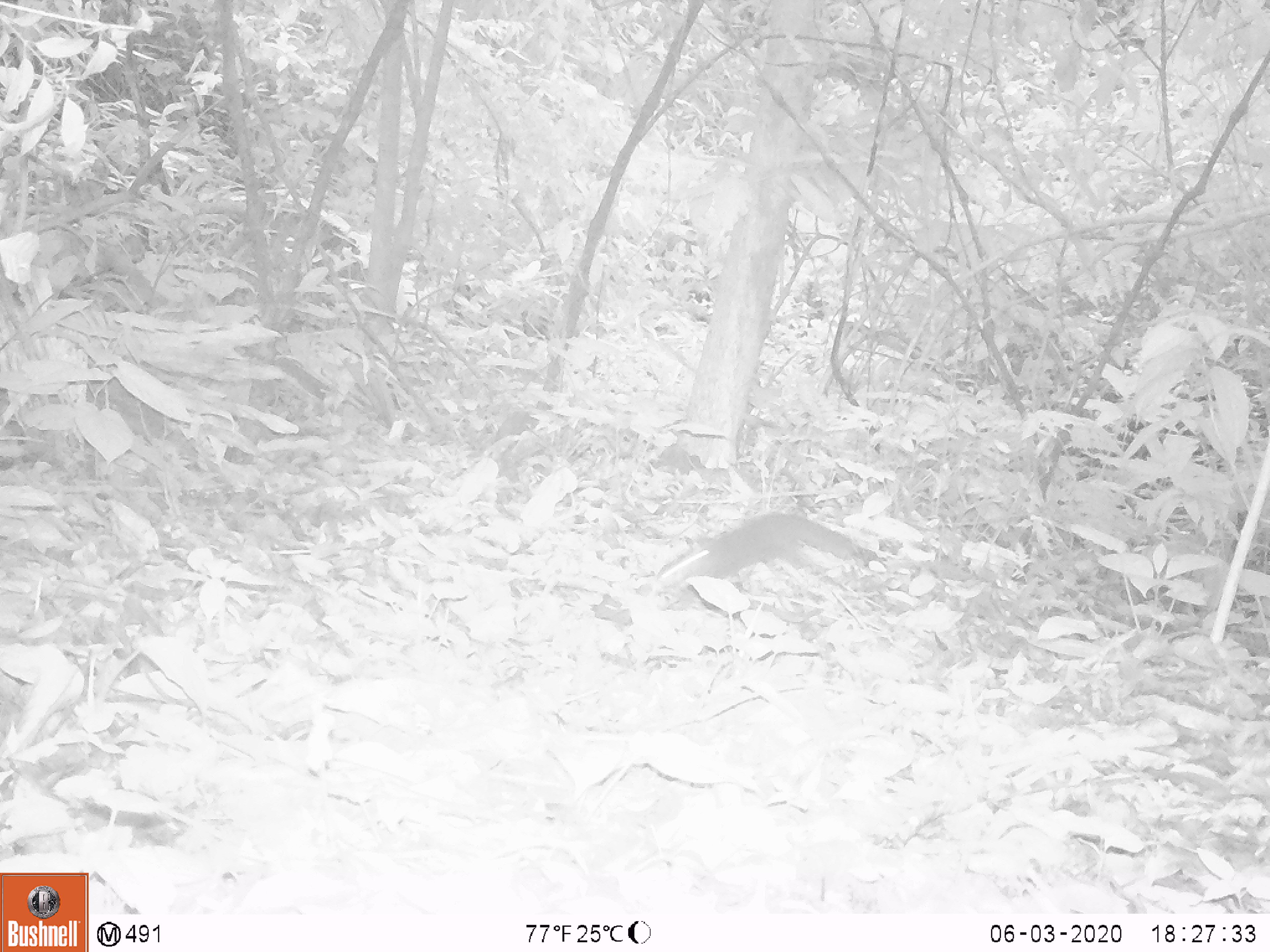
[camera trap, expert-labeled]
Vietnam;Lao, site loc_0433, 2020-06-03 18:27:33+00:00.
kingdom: Animalia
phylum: Chordata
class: Mammalia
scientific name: Mammalia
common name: mammal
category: unidentified small mammal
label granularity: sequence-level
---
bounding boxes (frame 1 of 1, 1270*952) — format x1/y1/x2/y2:
unidentified small mammal: 656/510/859/591